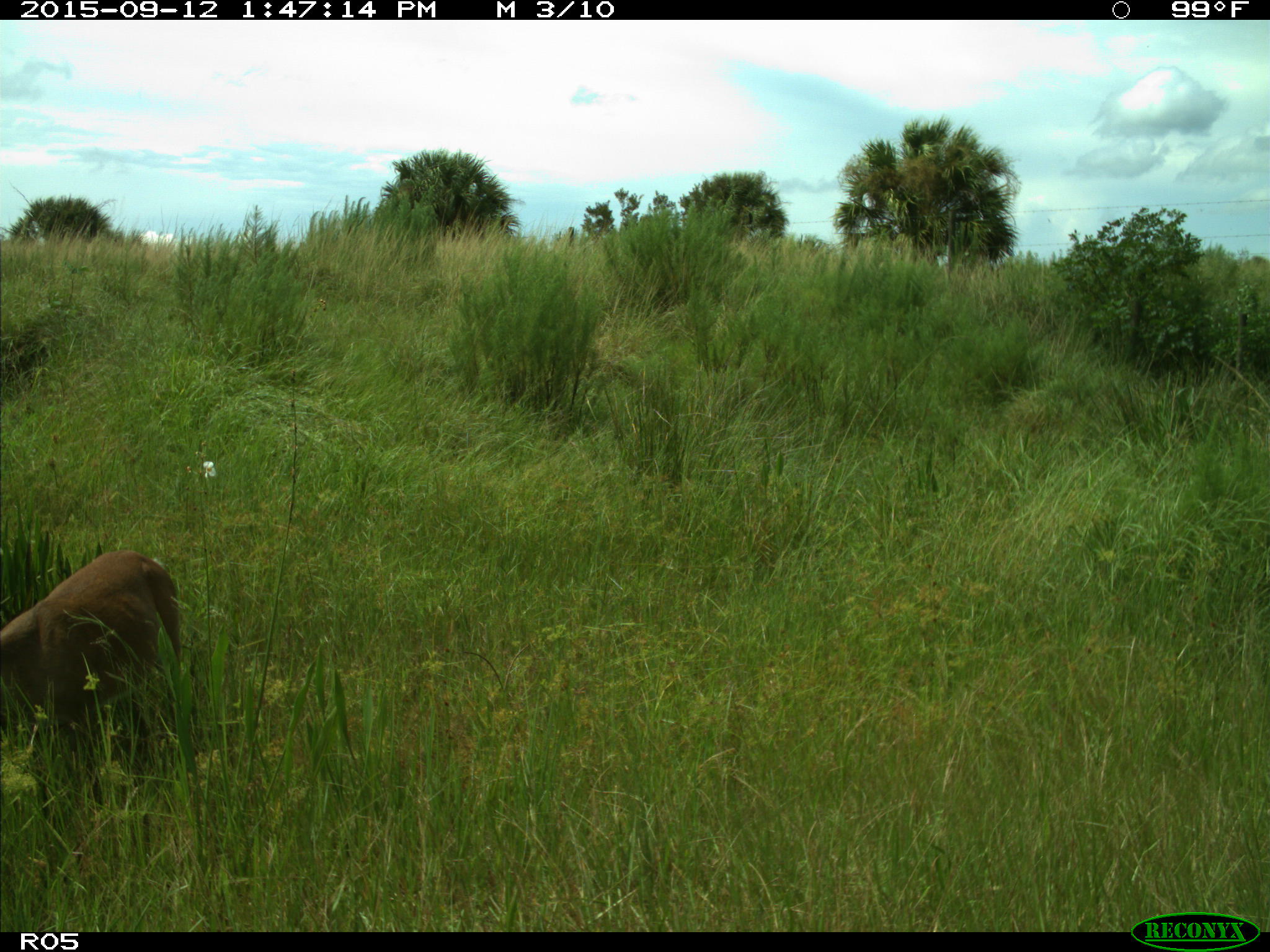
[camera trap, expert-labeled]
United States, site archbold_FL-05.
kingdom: Animalia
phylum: Chordata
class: Mammalia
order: Artiodactyla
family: Cervidae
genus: Odocoileus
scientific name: Odocoileus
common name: deer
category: unidentified deer